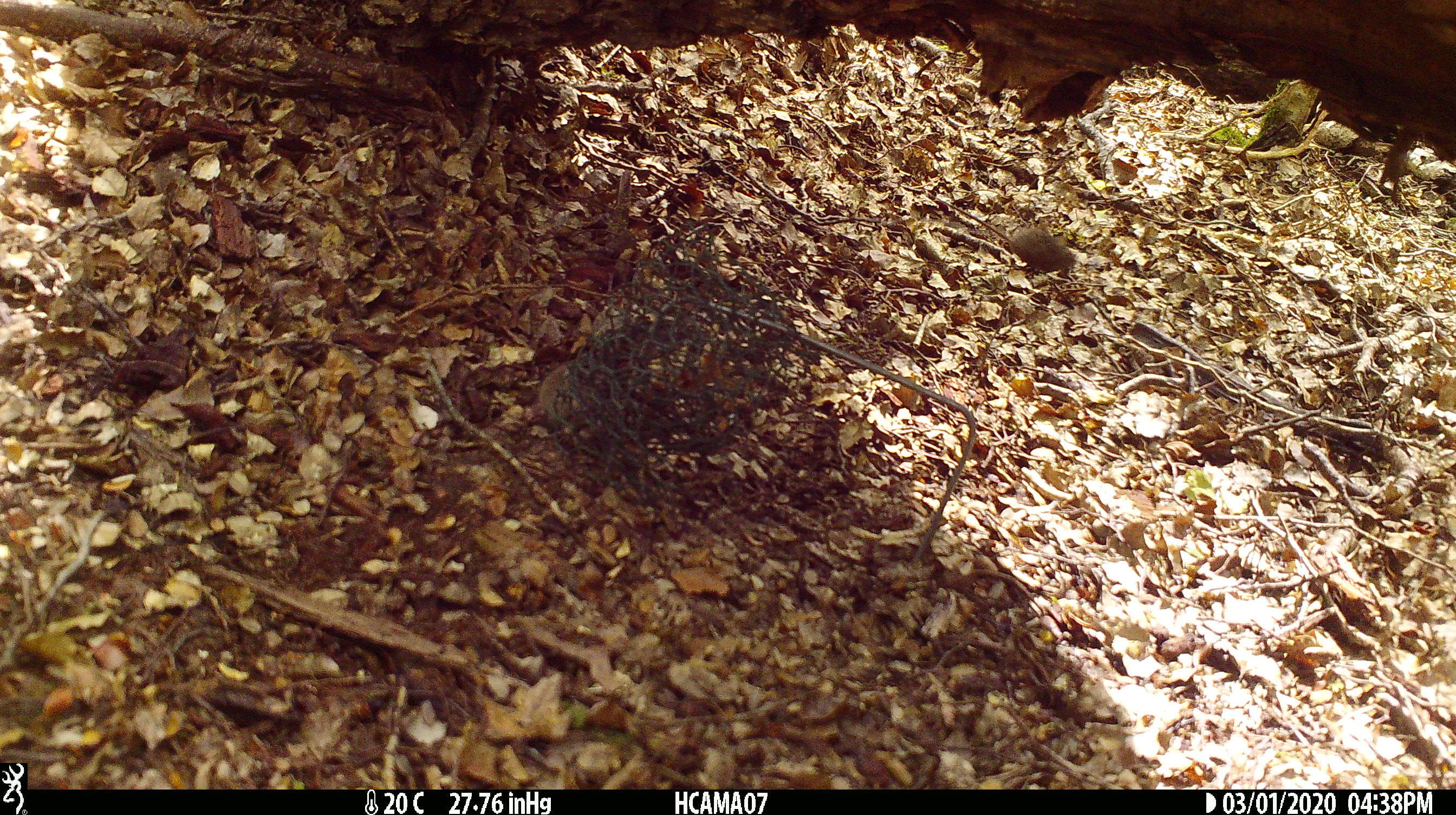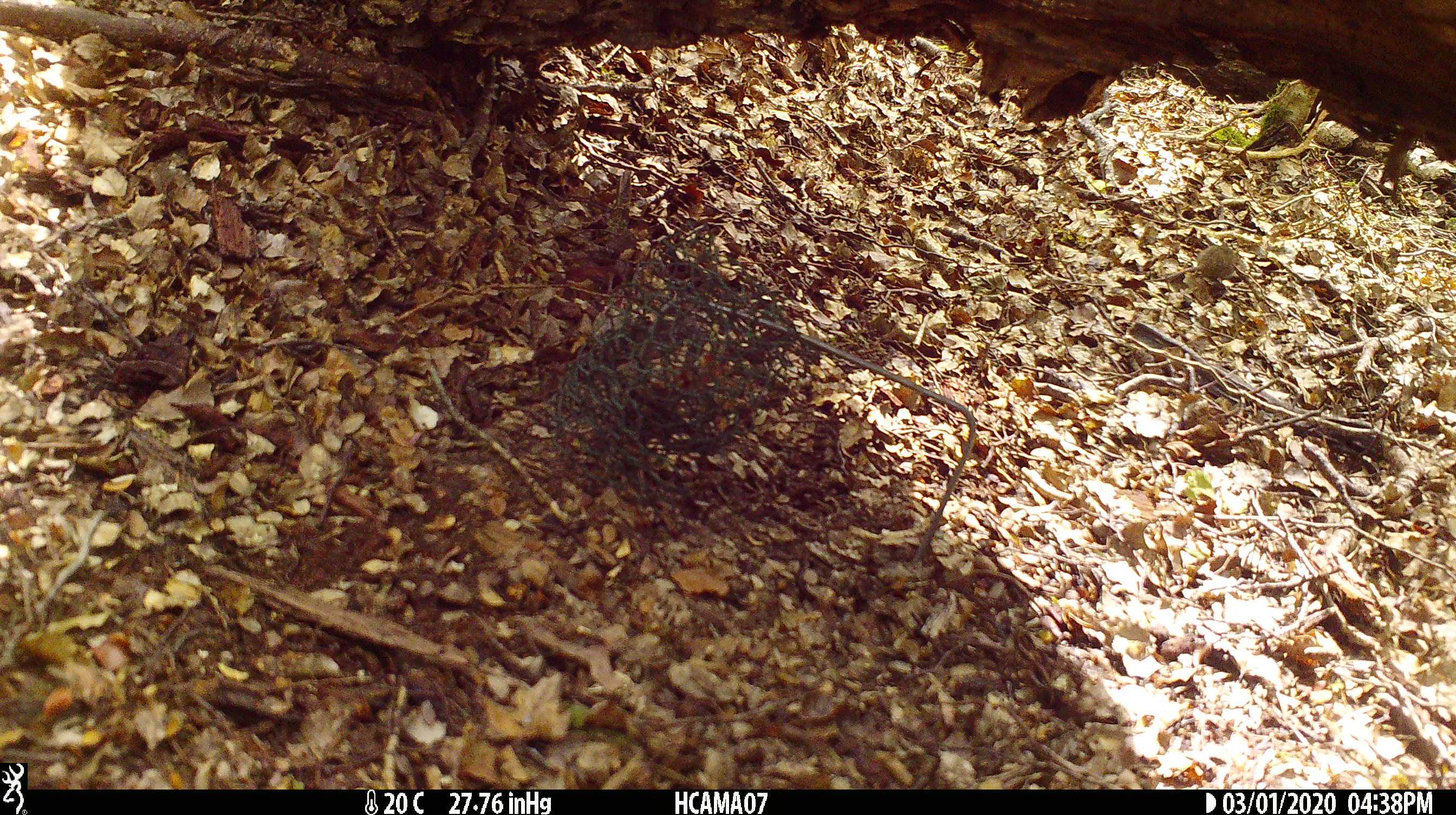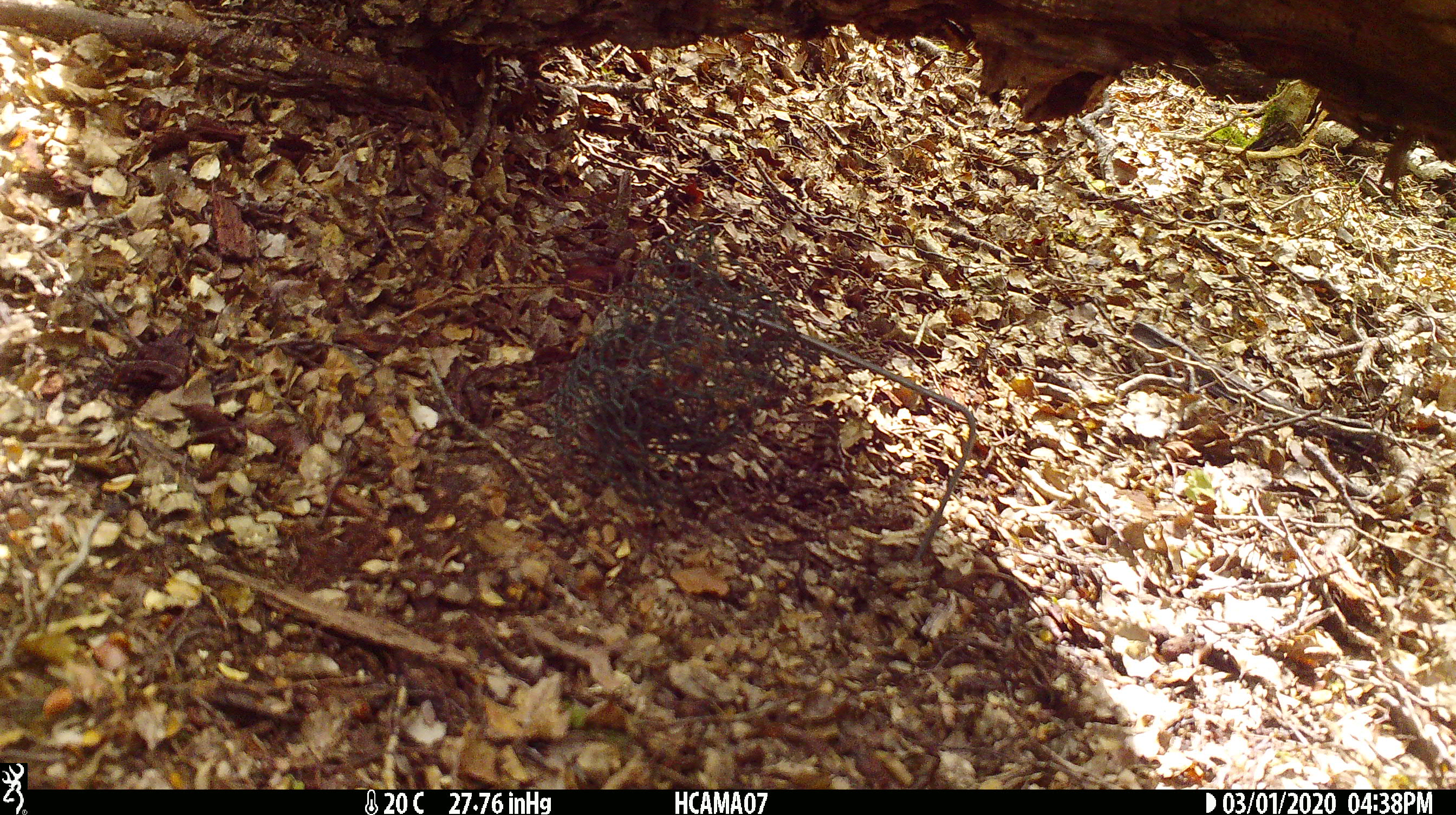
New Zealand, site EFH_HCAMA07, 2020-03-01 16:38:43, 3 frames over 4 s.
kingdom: Animalia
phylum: Chordata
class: Mammalia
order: Rodentia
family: Muridae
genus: Mus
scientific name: Mus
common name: mouse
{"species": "mouse (Mus)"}